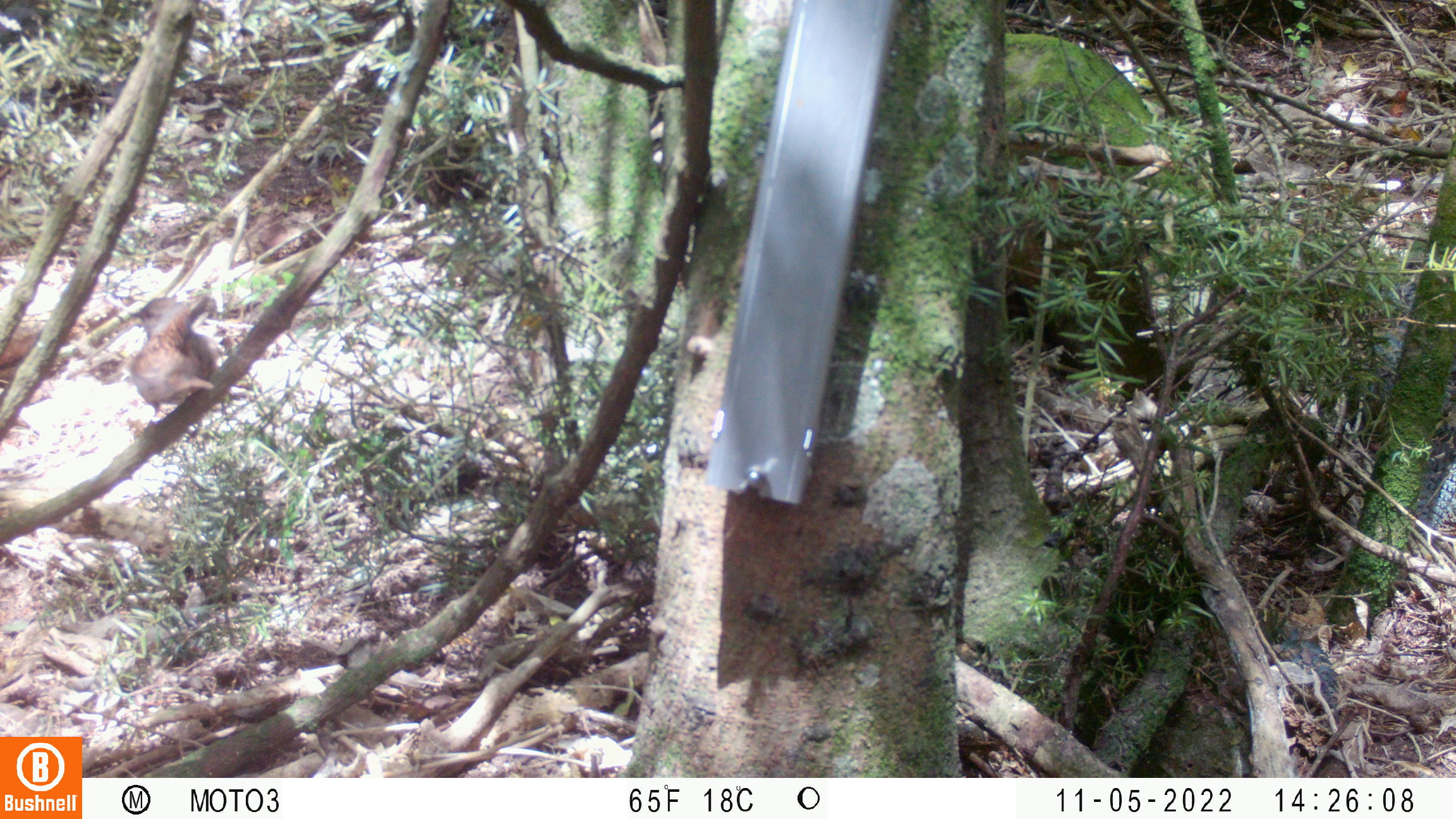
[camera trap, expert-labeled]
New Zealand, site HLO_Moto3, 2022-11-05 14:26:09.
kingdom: Animalia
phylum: Chordata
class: Aves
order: Passeriformes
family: Prunellidae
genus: Prunella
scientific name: Prunella modularis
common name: dunnock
Dunnock (Prunella modularis).